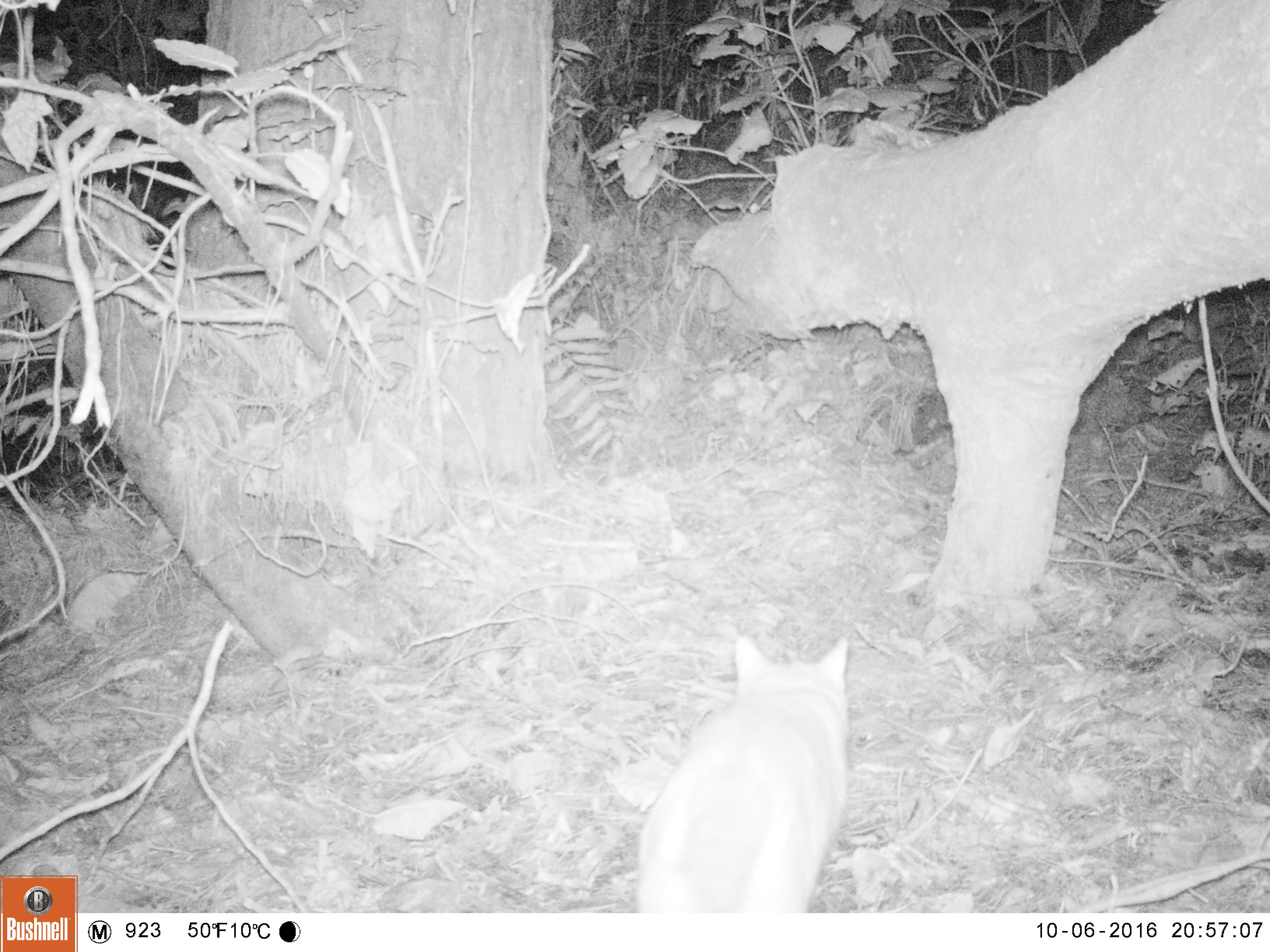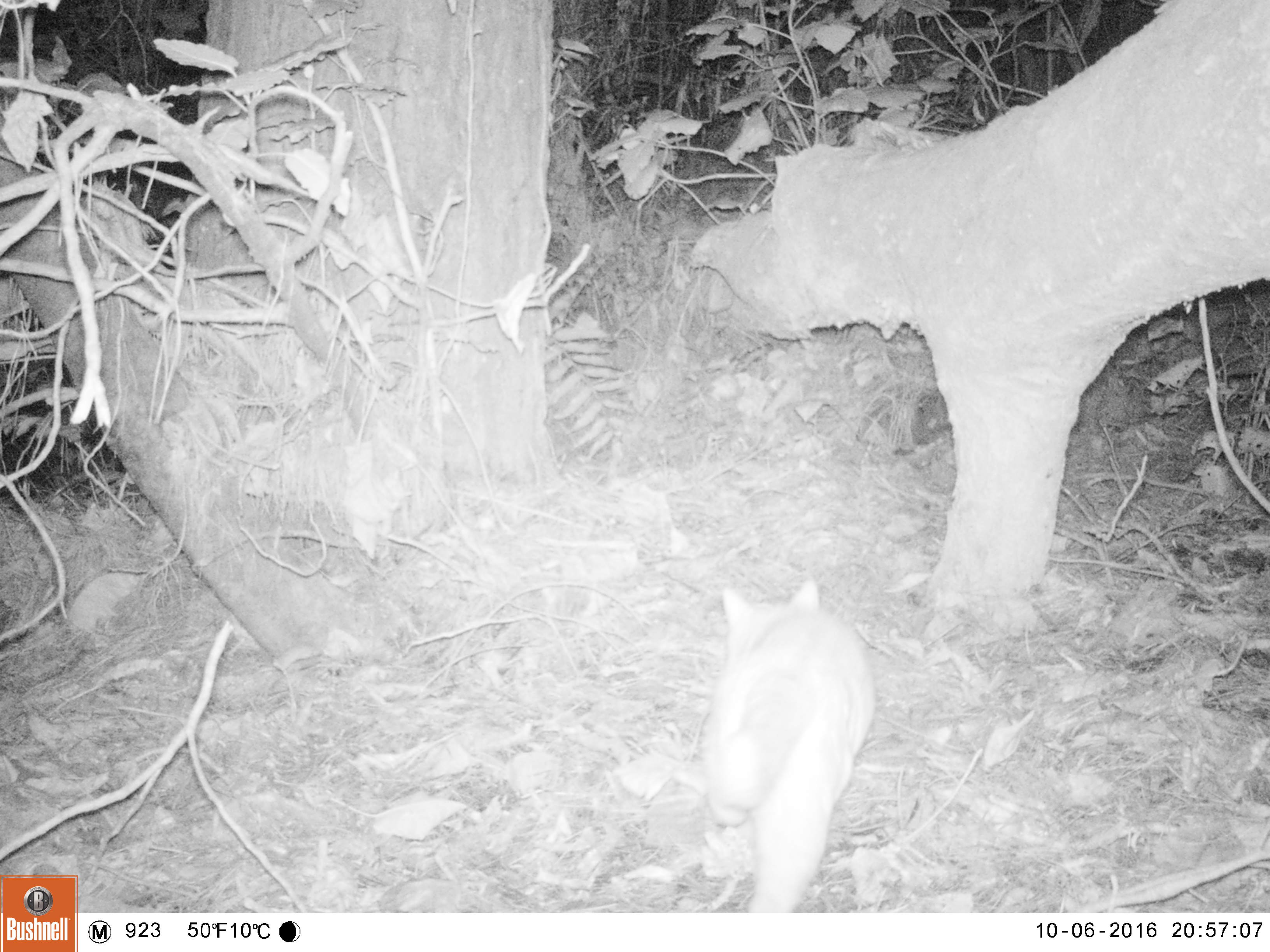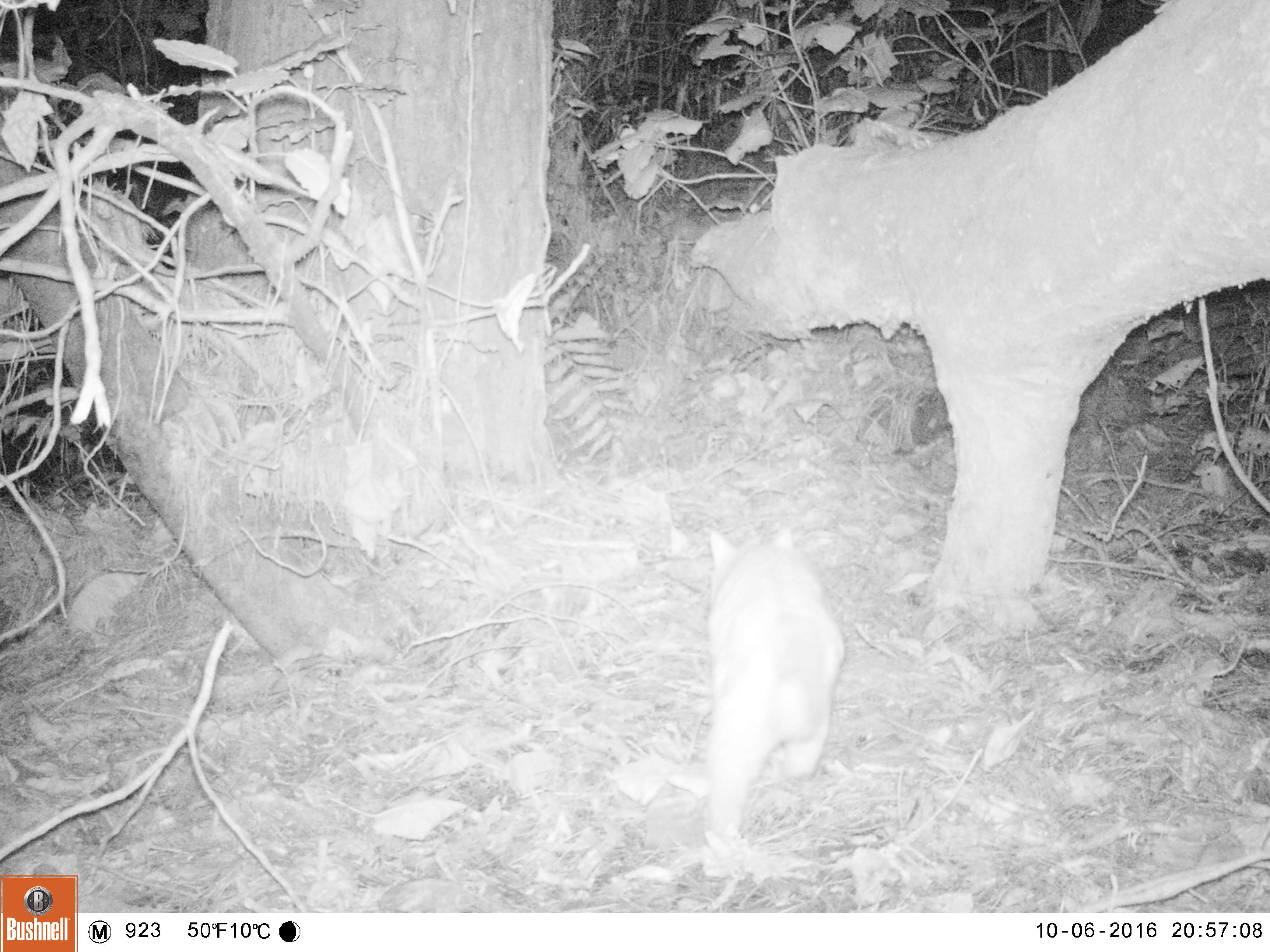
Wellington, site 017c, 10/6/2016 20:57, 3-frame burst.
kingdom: Animalia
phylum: Chordata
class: Mammalia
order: Carnivora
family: Felidae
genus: Felis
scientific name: Felis catus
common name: cat